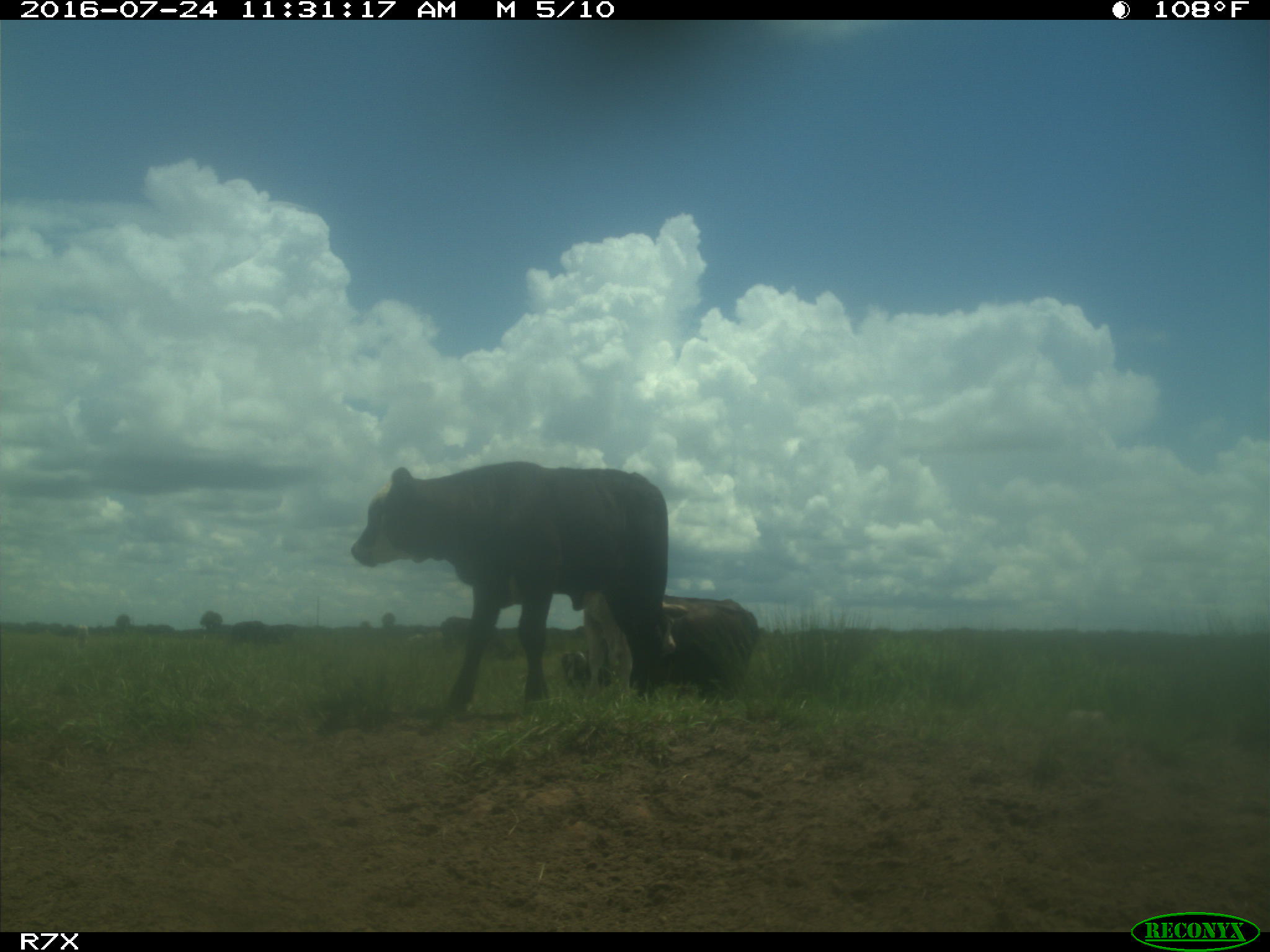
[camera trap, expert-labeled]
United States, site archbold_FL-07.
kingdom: Animalia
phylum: Chordata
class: Mammalia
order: Artiodactyla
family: Bovidae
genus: Bos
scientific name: Bos taurus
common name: domestic cow